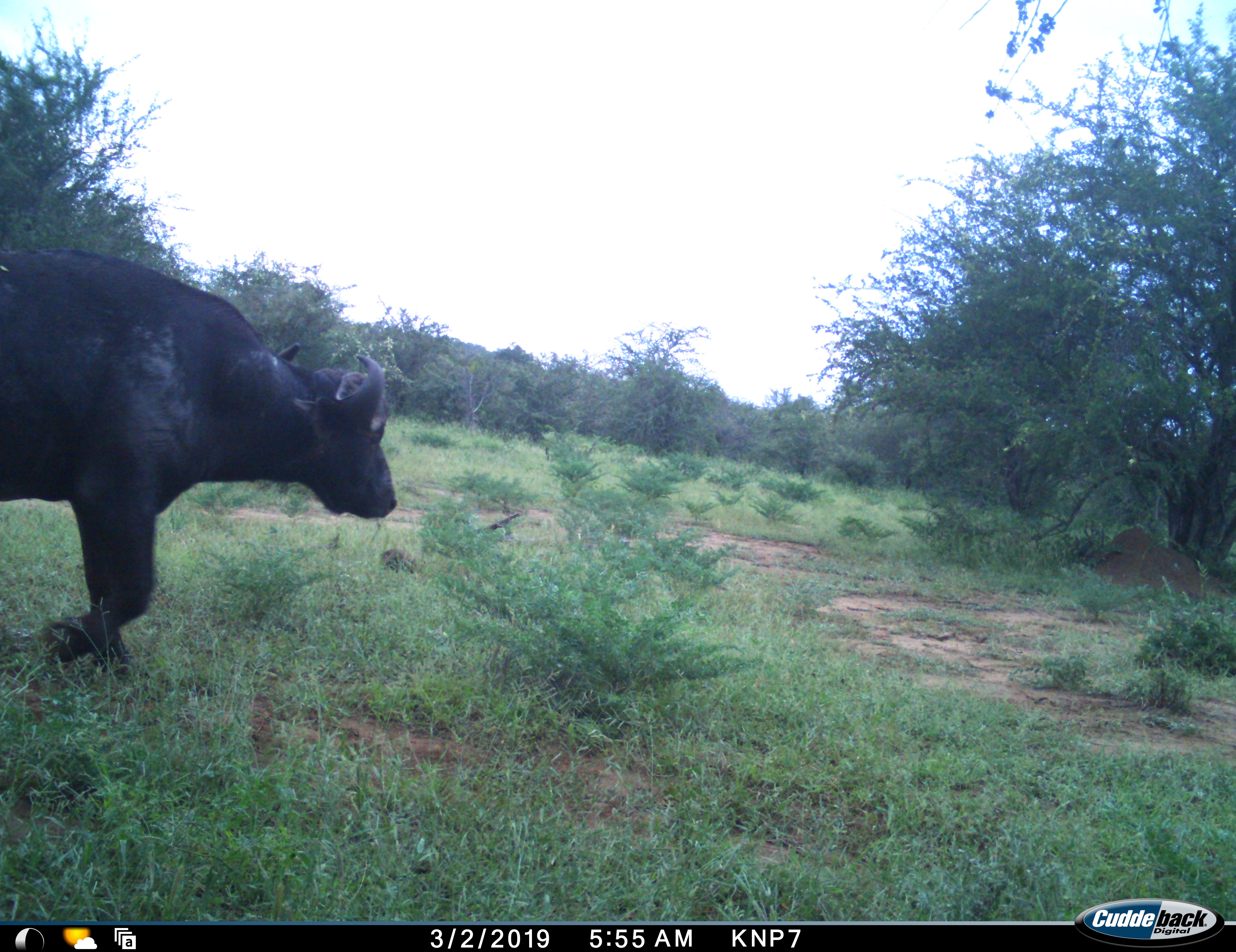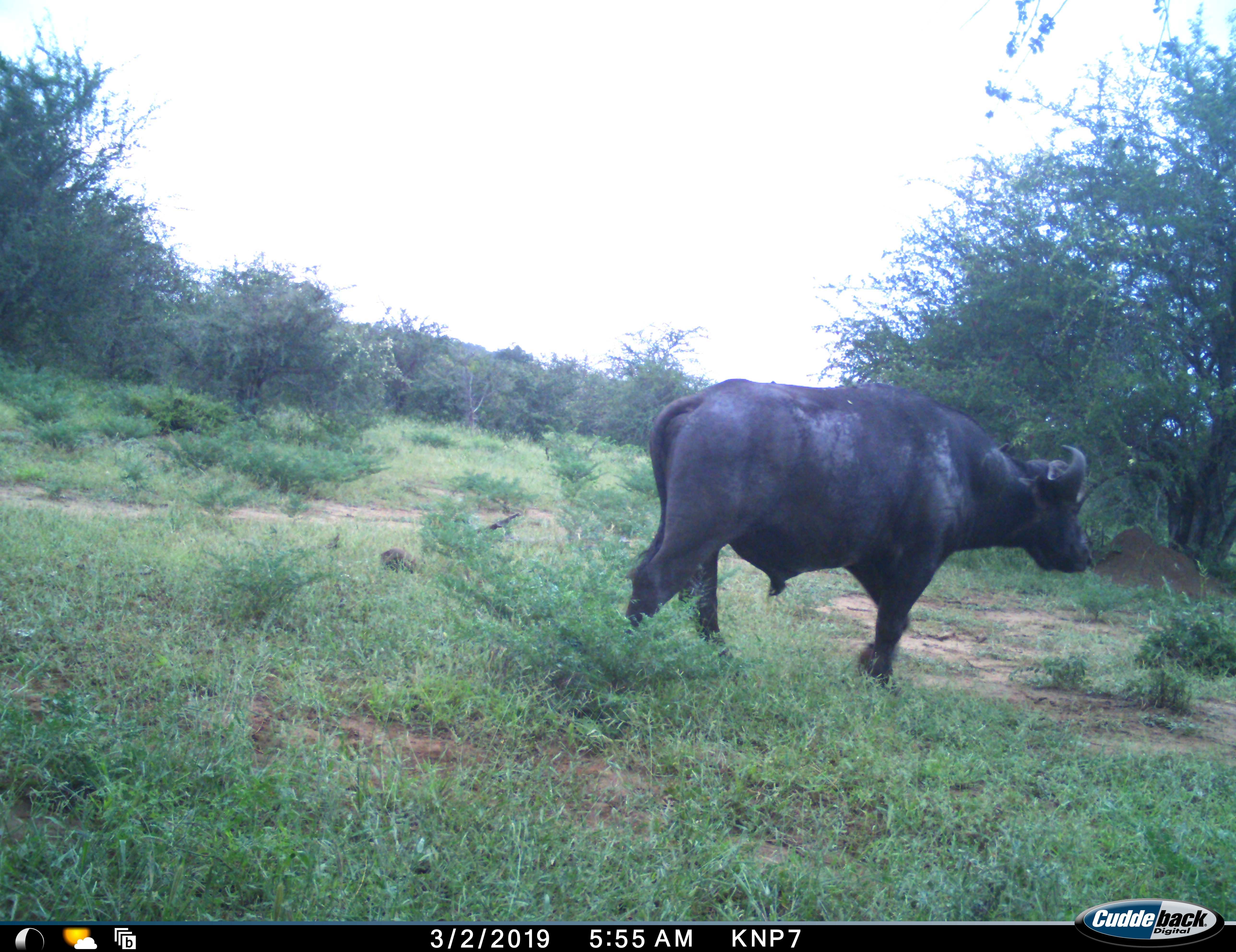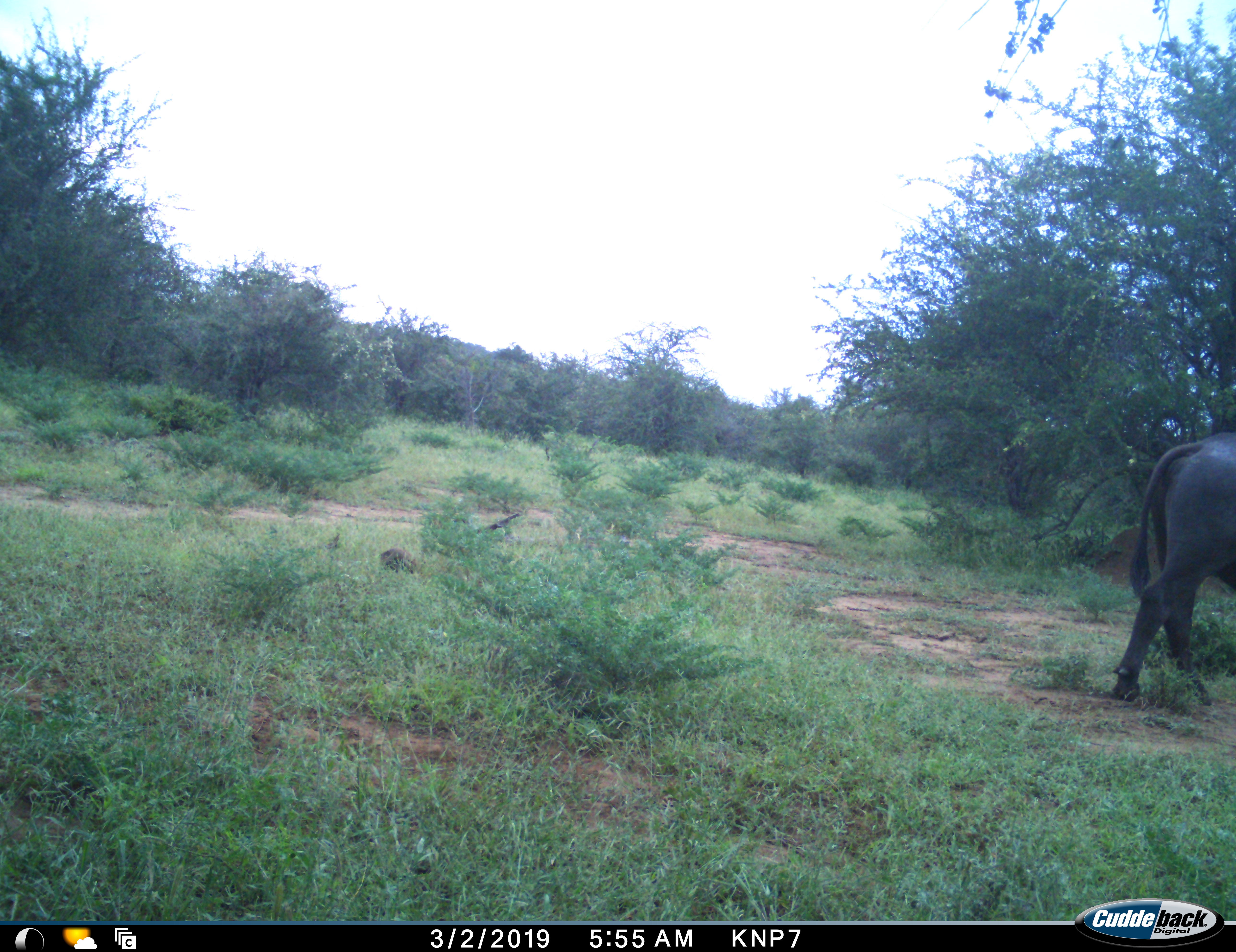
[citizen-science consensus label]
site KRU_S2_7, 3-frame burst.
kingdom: Animalia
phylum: Chordata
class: Mammalia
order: Artiodactyla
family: Bovidae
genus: Syncerus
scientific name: Syncerus caffer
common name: african buffalo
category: buffalo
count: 1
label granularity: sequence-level